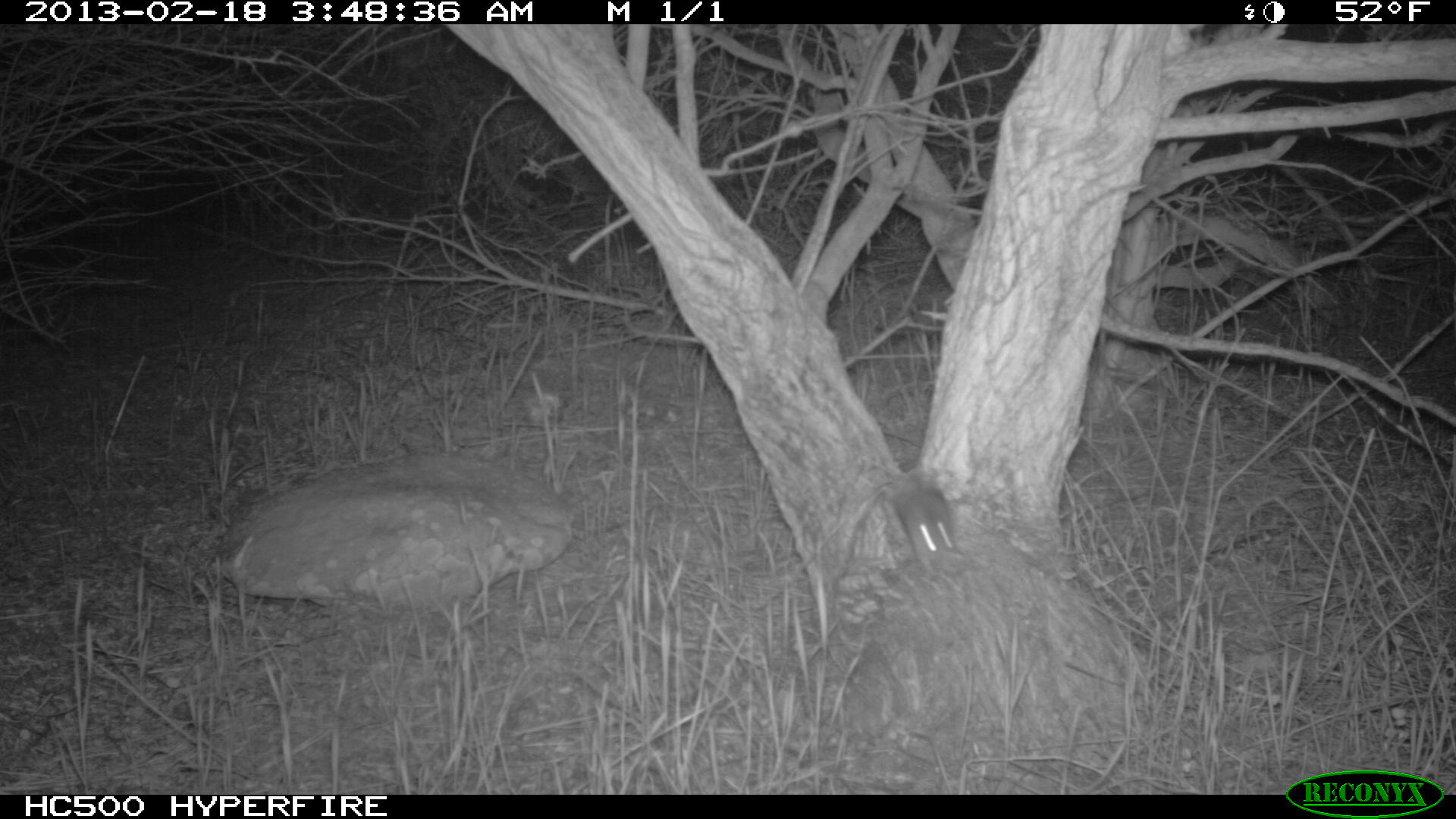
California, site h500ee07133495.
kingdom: Animalia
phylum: Chordata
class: Mammalia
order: Rodentia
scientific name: Rodentia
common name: rodent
Rodent (Rodentia).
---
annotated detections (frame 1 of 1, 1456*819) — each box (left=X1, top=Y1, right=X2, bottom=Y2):
rodent: (left=893, top=467, right=956, bottom=575)